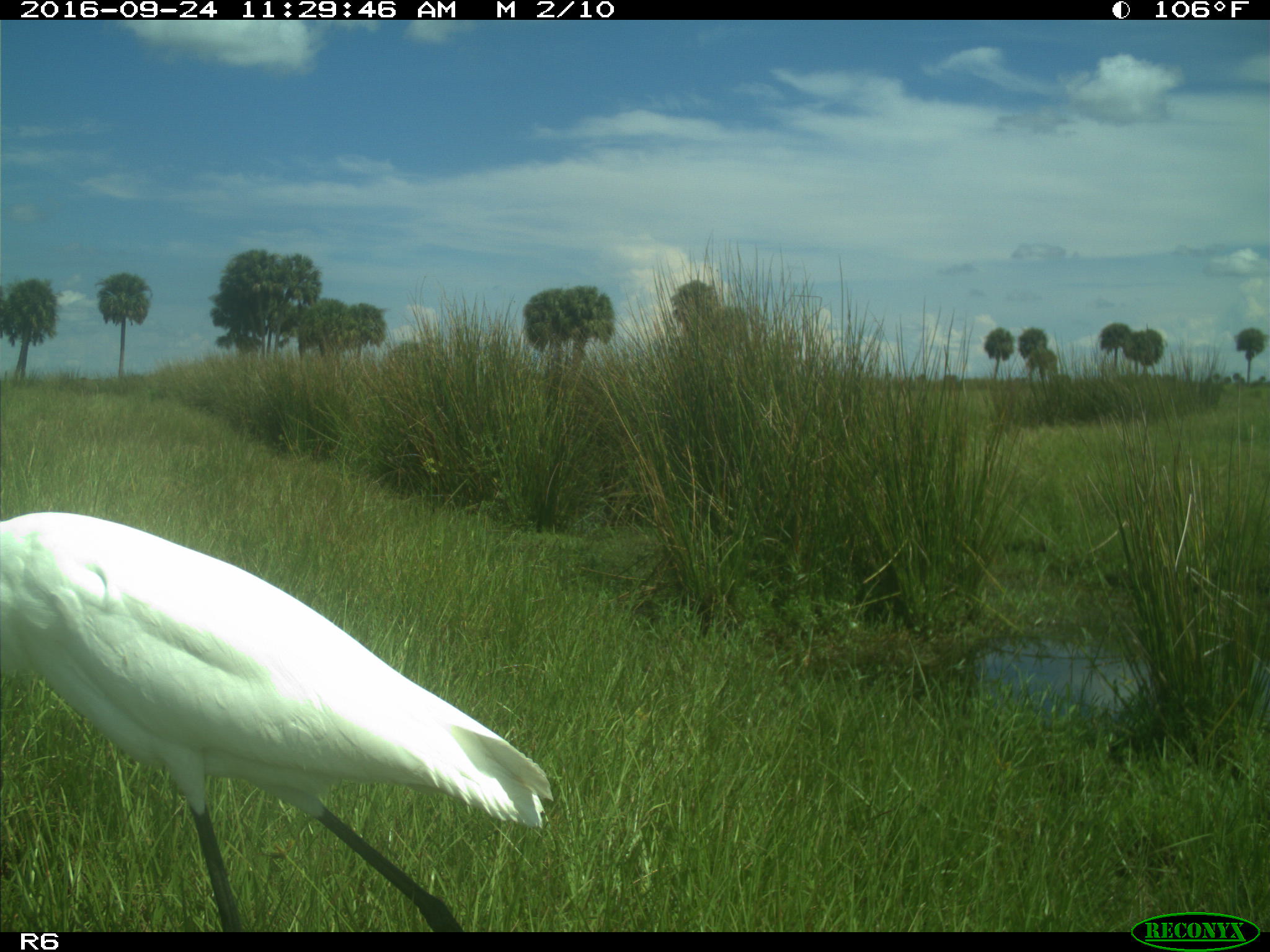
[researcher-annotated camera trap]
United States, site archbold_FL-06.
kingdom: Animalia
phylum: Chordata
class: Aves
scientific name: Aves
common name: birds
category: unidentified bird